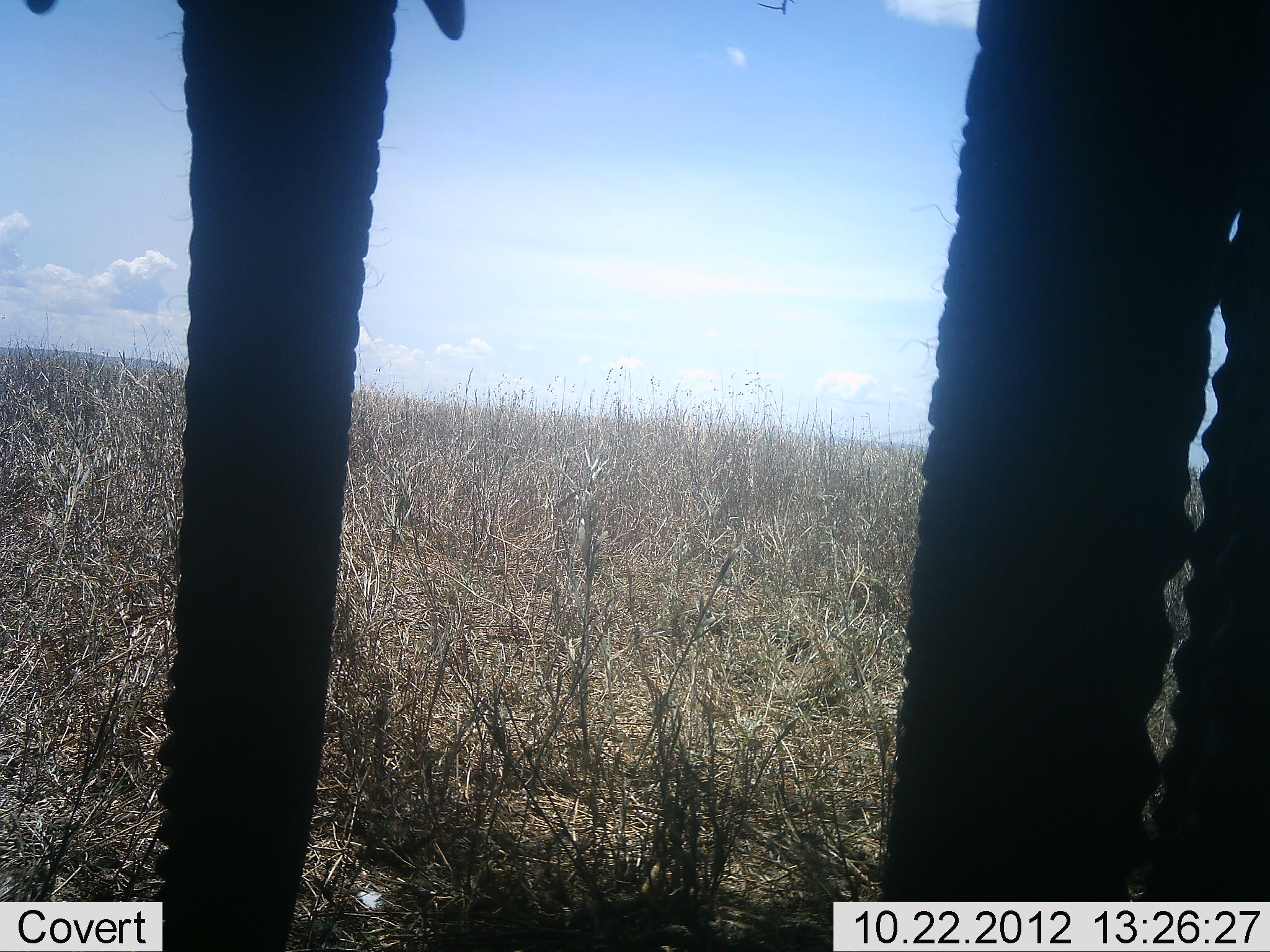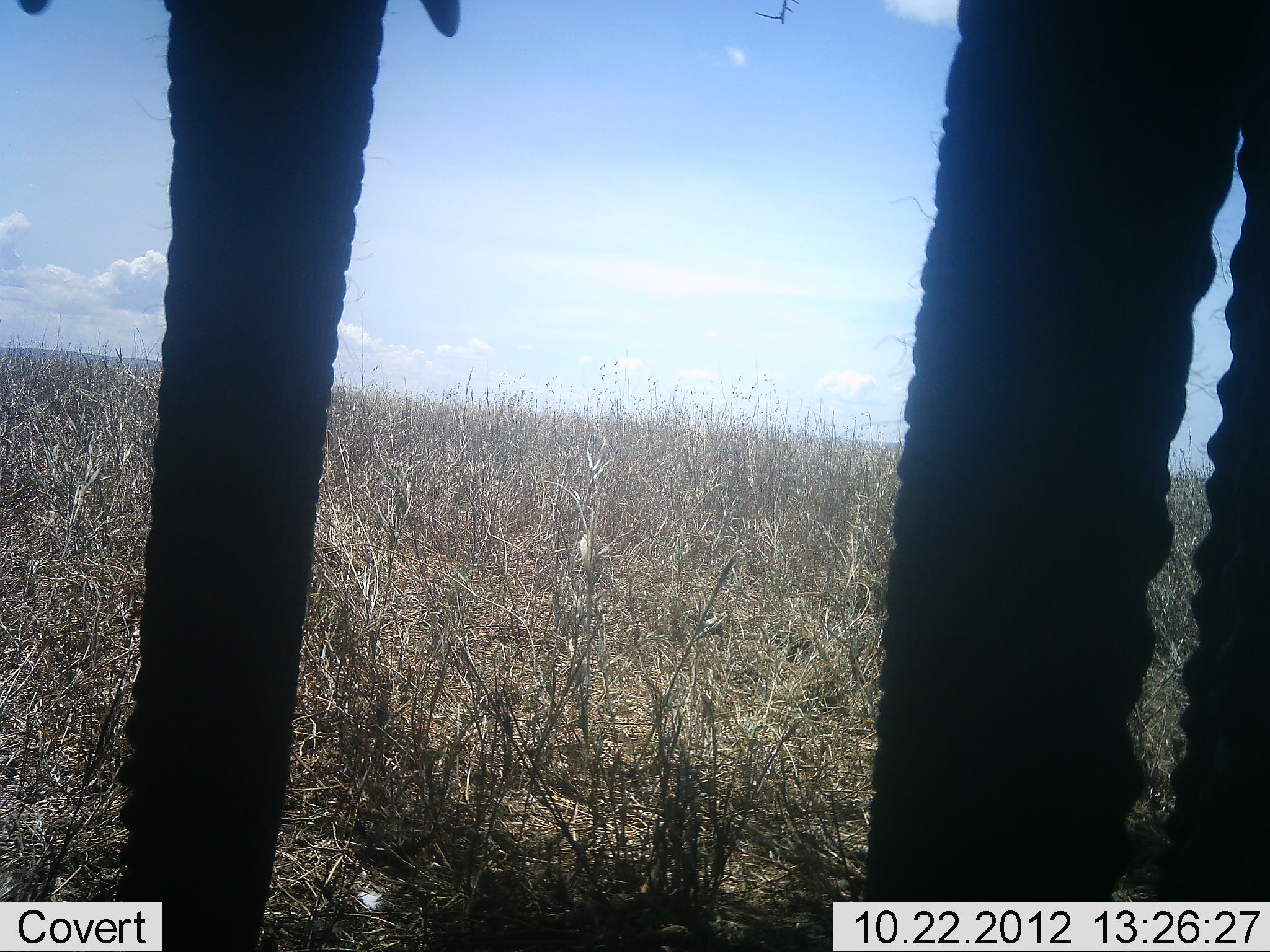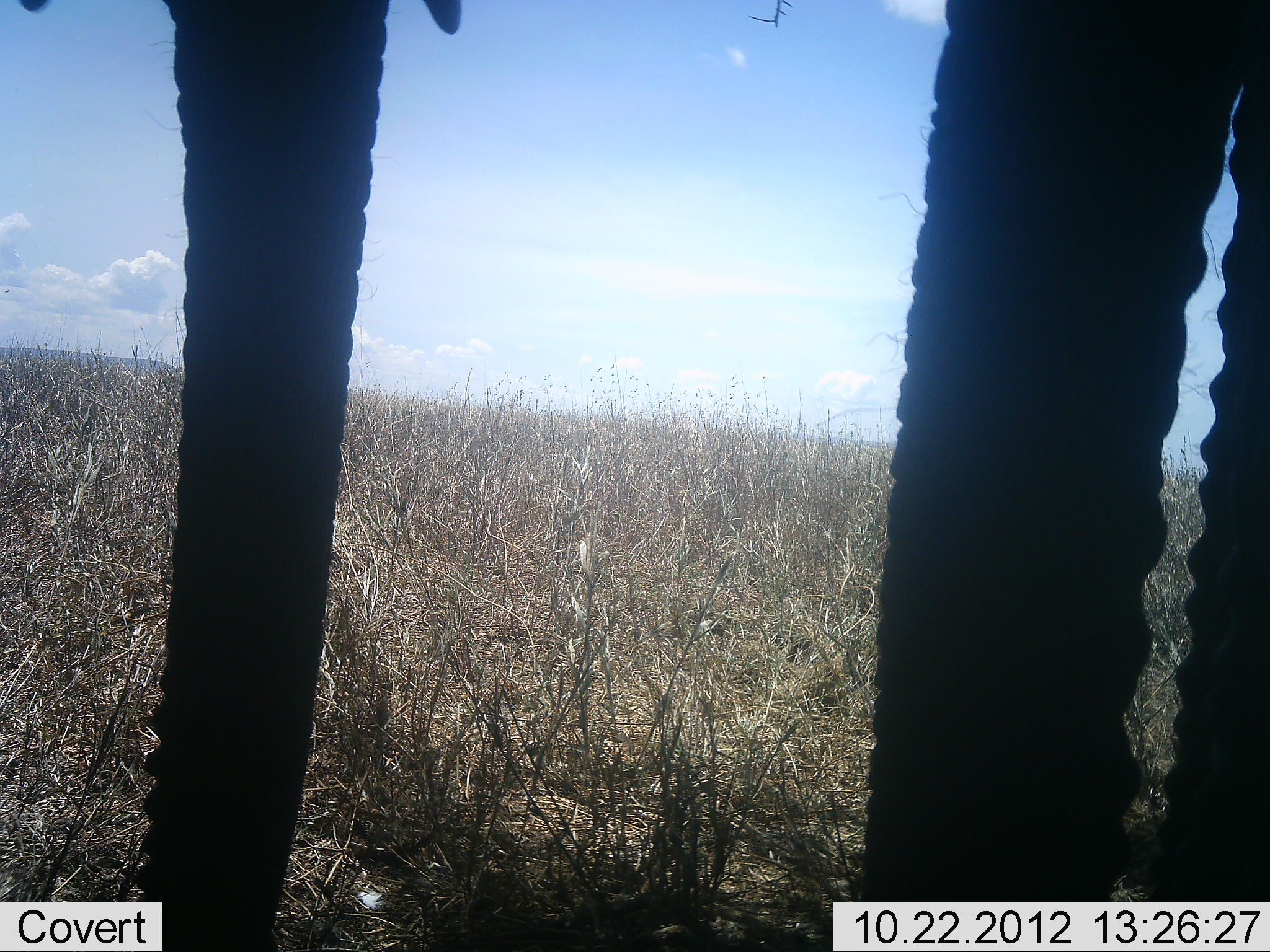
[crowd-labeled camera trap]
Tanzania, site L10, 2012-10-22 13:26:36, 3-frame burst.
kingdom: Animalia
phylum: Chordata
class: Mammalia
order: Proboscidea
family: Elephantidae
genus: Loxodonta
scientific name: Loxodonta africana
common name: african bush elephant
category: elephant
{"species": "elephant (african bush elephant) (Loxodonta africana)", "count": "2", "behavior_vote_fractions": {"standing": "100%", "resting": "0%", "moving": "0%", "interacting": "0%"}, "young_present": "0%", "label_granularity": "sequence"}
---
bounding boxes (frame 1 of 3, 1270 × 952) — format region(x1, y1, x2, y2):
animal: region(0, 0, 471, 950); region(875, 0, 1269, 949)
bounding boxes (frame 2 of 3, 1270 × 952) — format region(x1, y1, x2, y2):
animal: region(8, 1, 463, 952); region(857, 0, 1269, 901)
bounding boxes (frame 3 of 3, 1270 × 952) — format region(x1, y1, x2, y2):
animal: region(15, 0, 467, 950); region(854, 0, 1270, 952)